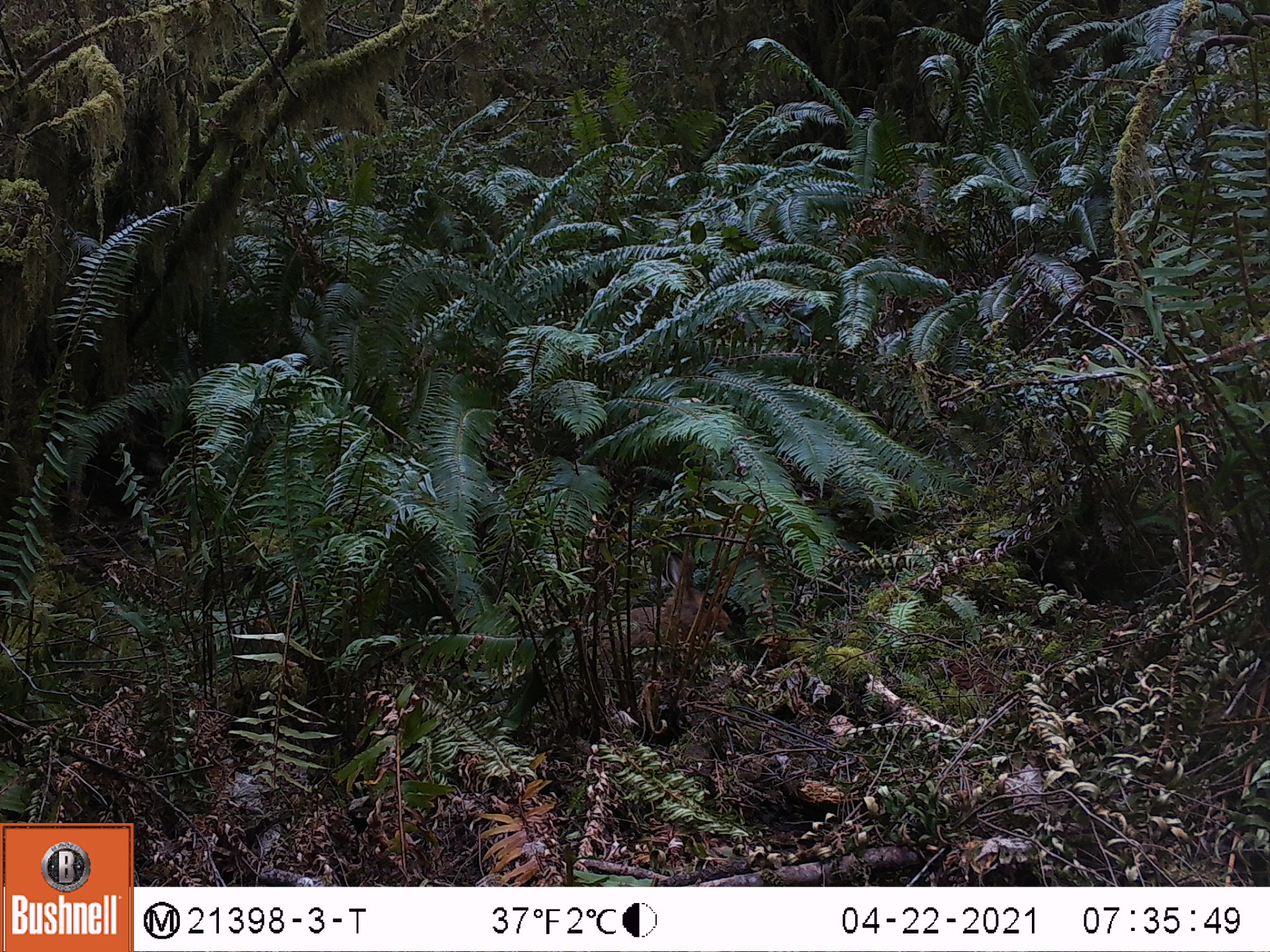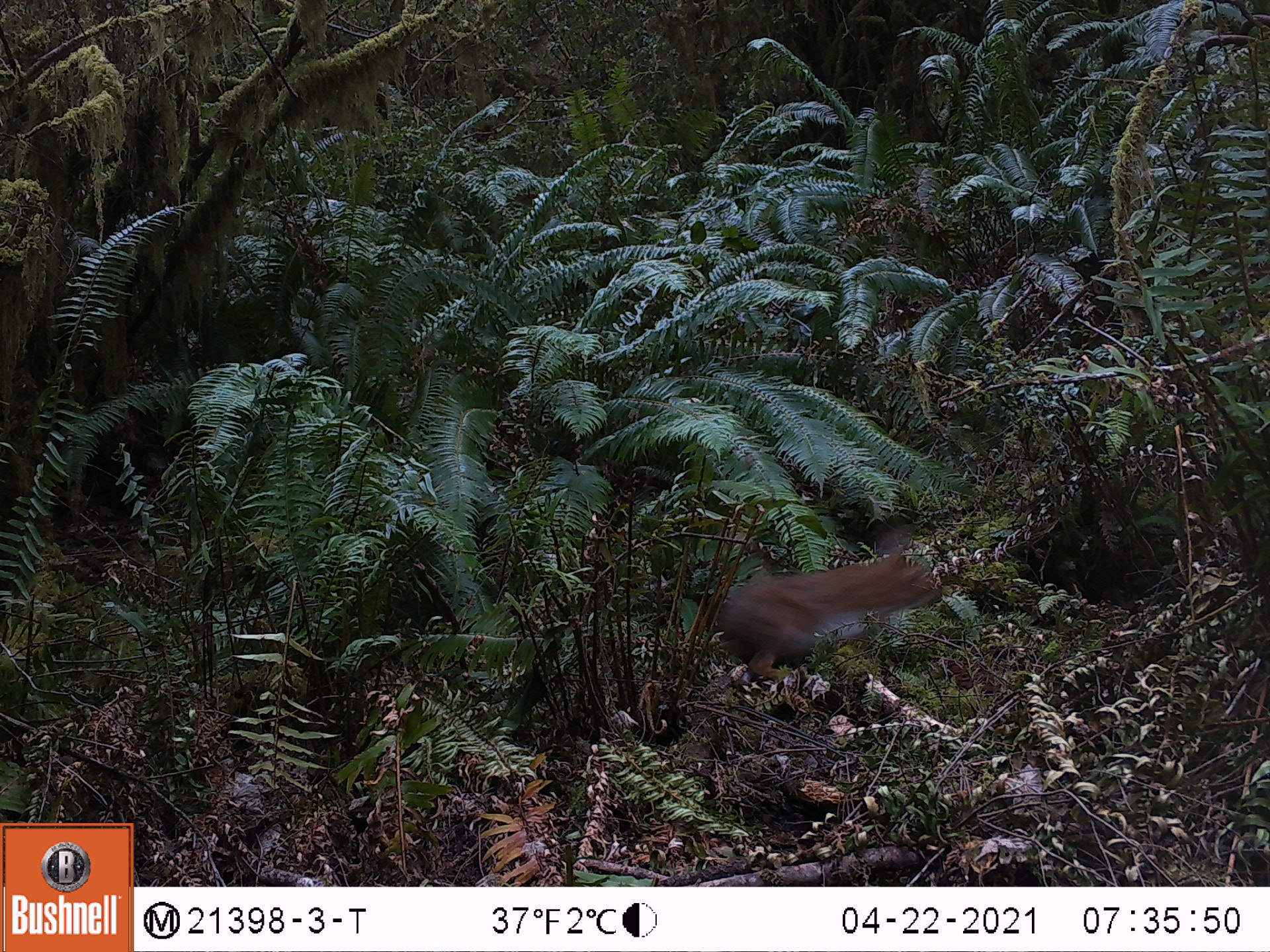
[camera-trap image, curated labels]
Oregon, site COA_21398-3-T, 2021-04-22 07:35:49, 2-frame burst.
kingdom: Animalia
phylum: Chordata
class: Mammalia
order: Lagomorpha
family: Leporidae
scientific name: Leporidae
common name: hares and rabbits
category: leporidae family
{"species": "leporidae family (hares and rabbits) (Leporidae)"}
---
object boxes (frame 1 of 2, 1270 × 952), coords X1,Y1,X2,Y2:
leporidae family: 580,547,743,684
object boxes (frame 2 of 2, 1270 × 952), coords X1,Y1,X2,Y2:
leporidae family: 694,511,964,682